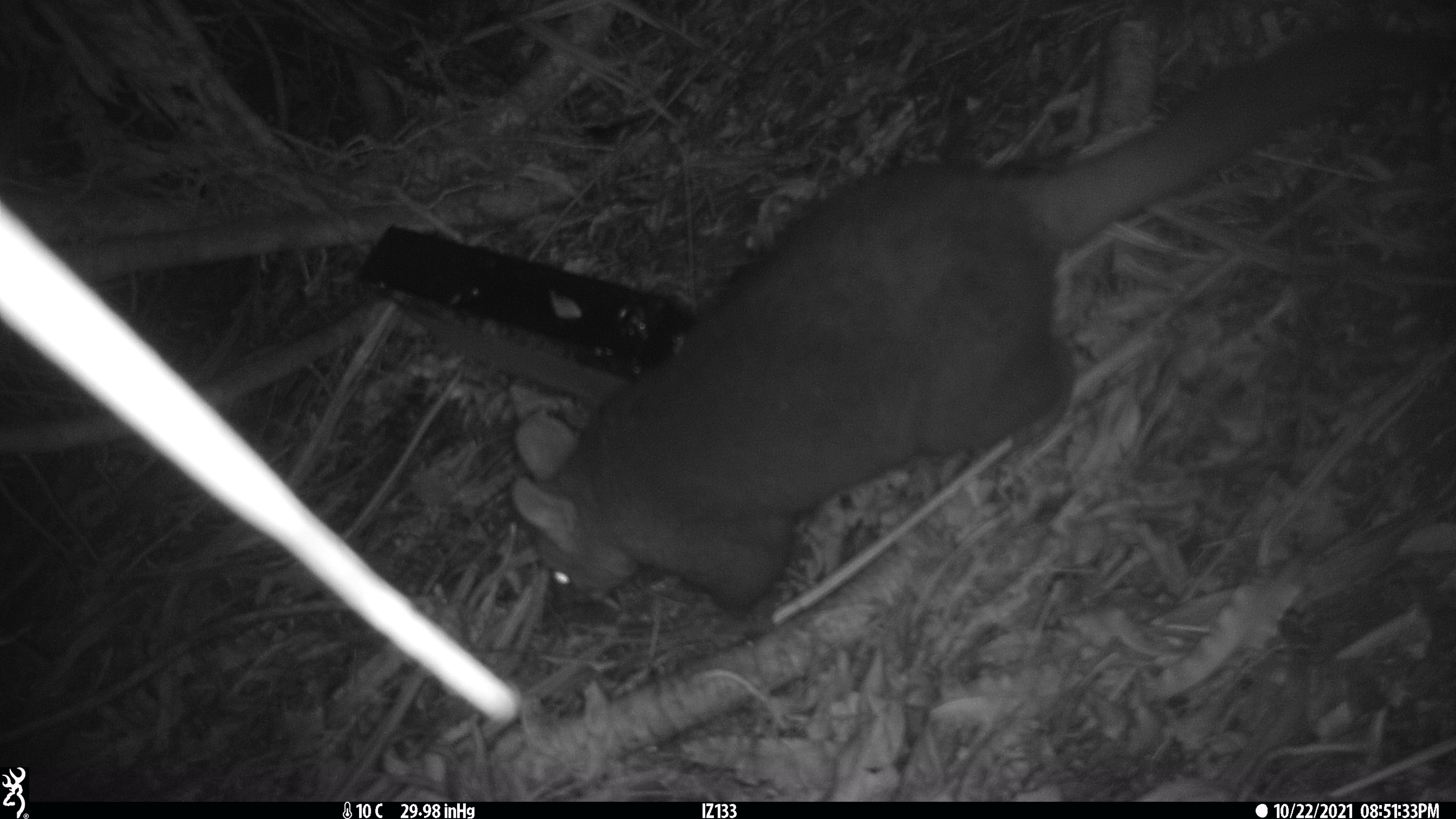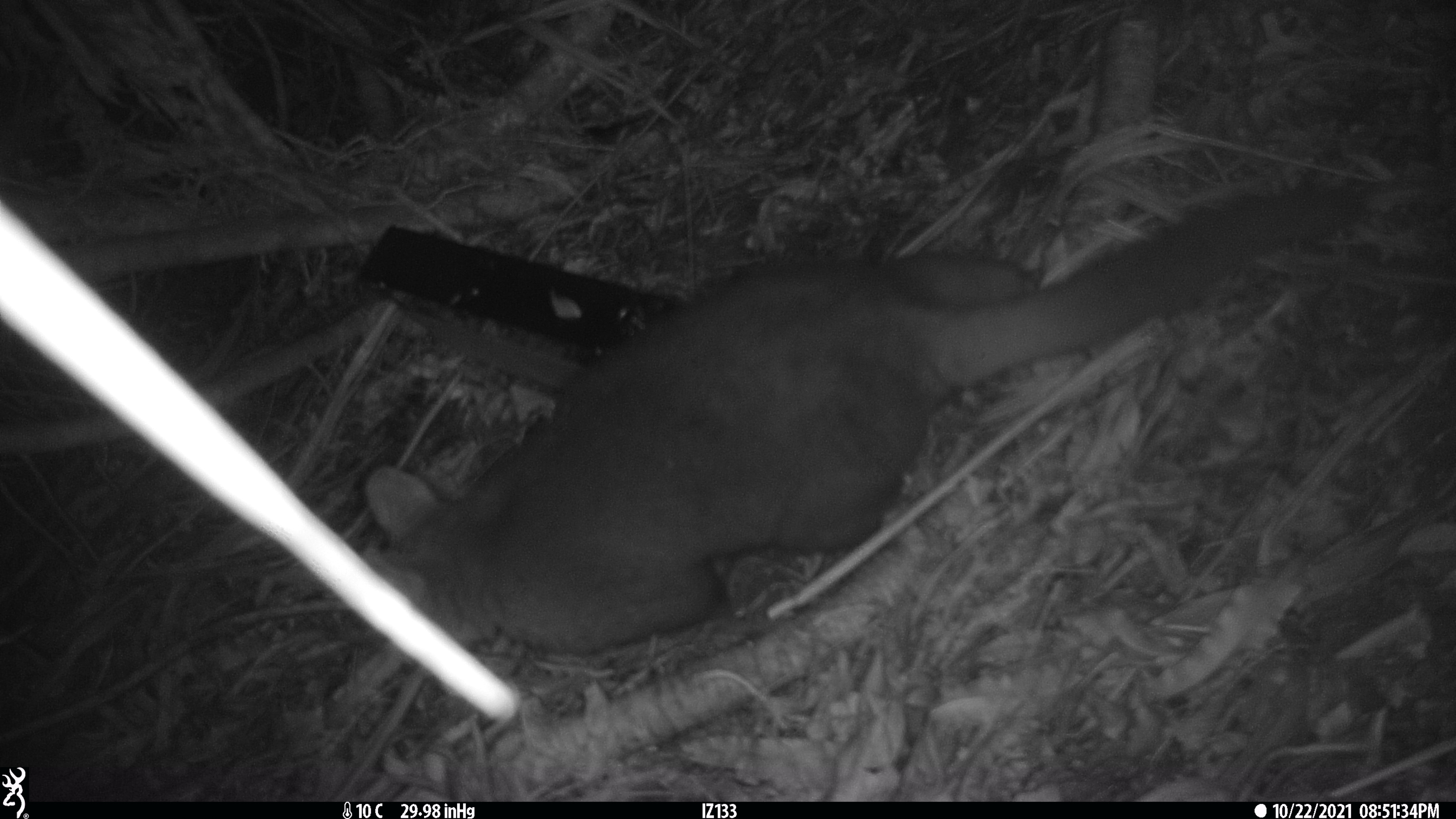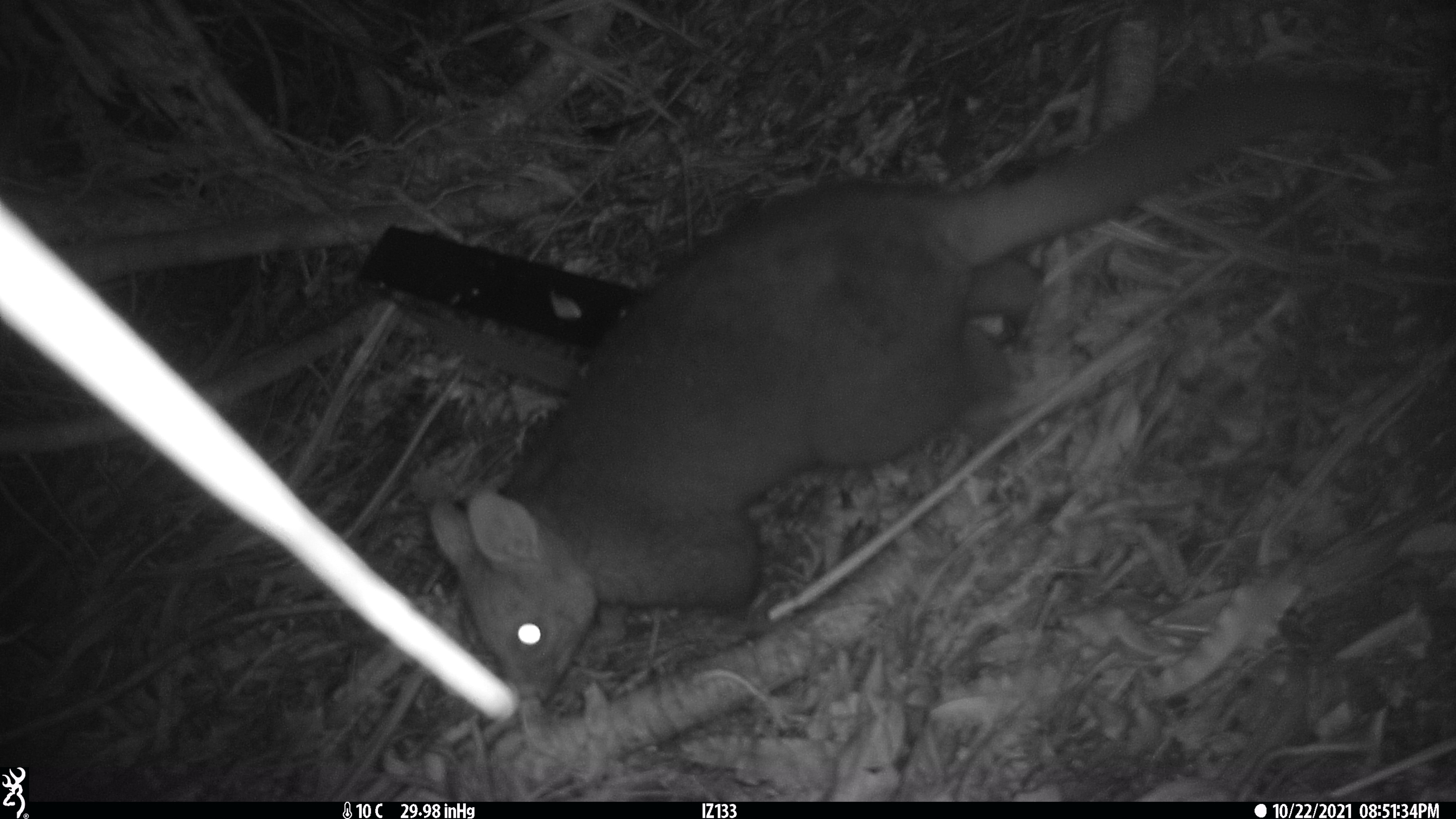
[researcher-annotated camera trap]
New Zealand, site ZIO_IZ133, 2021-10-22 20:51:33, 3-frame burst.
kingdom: Animalia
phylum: Chordata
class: Mammalia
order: Diprotodontia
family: Phalangeridae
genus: Trichosurus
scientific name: Trichosurus vulpecula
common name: common brushtail possum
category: possum